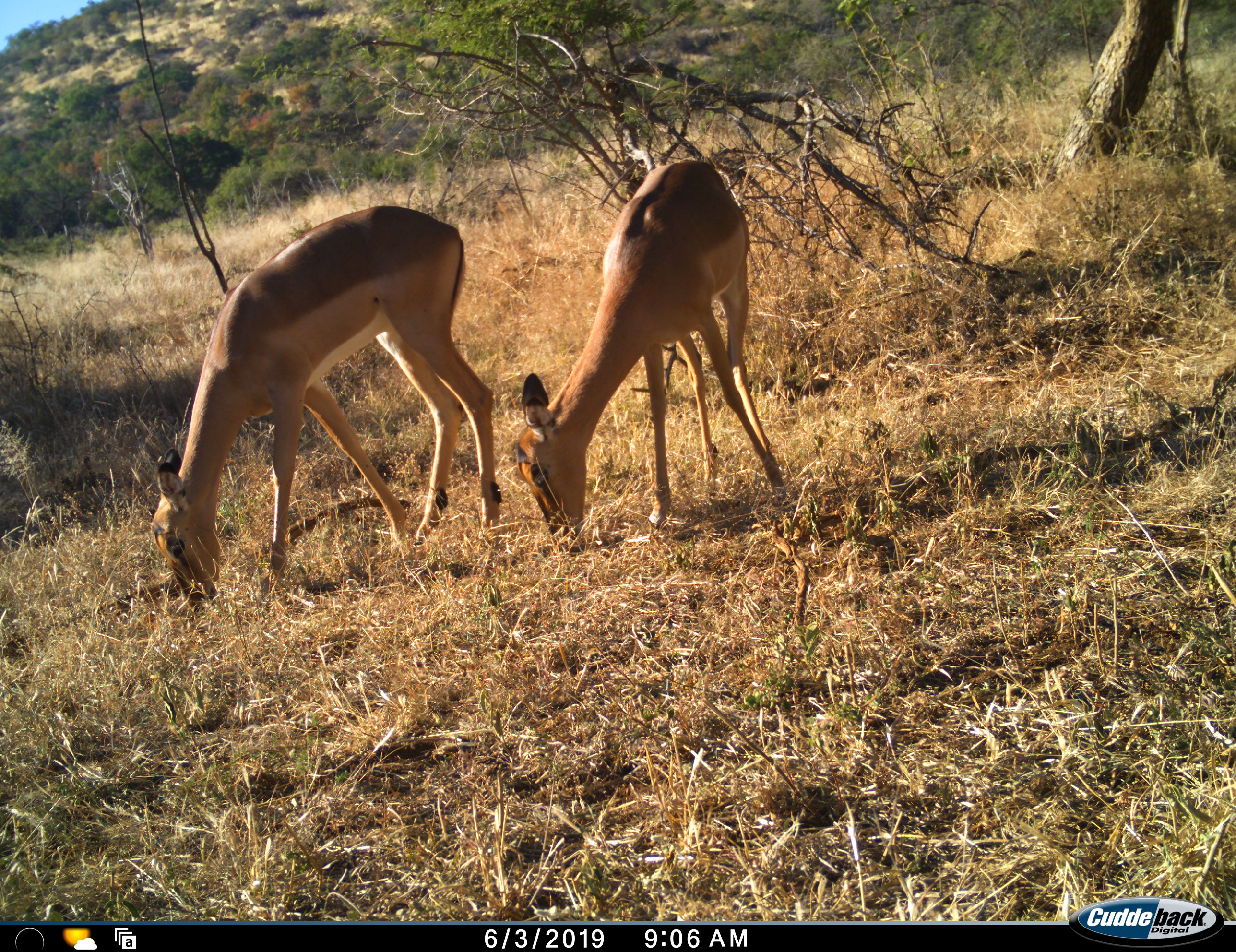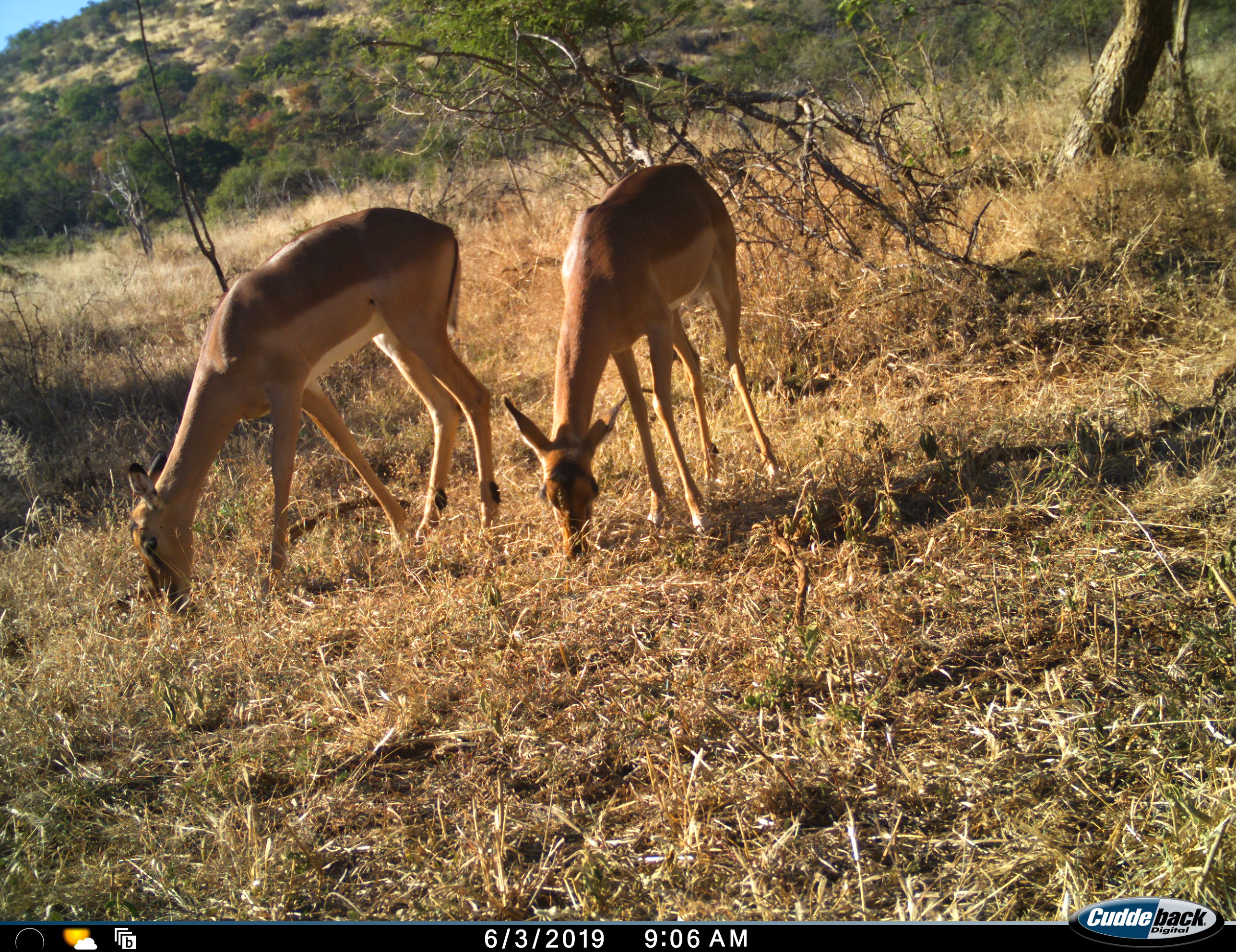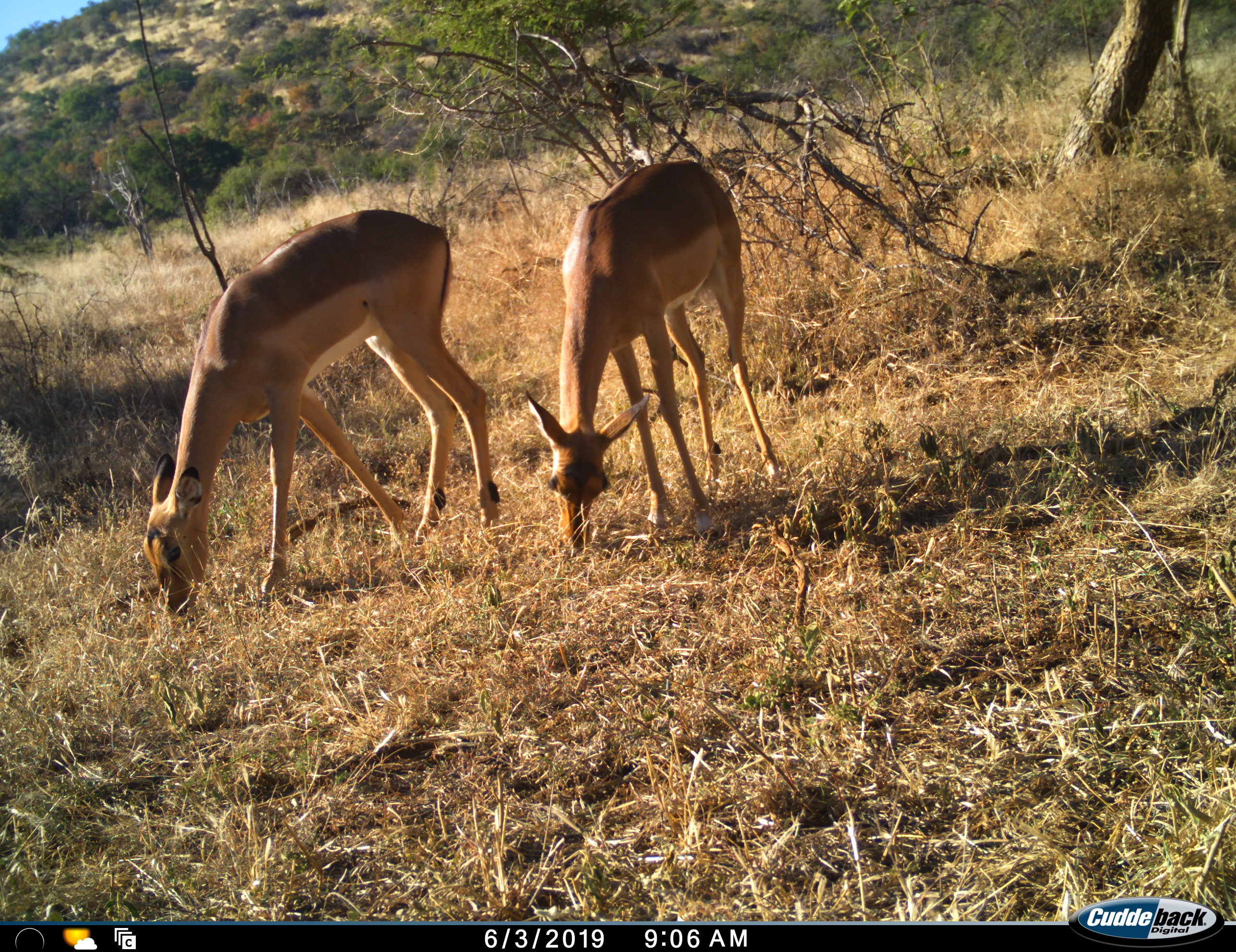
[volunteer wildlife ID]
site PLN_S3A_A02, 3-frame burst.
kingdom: Animalia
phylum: Chordata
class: Mammalia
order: Artiodactyla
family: Bovidae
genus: Aepyceros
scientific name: Aepyceros melampus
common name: impala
Impala (Aepyceros melampus), count 2. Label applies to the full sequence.